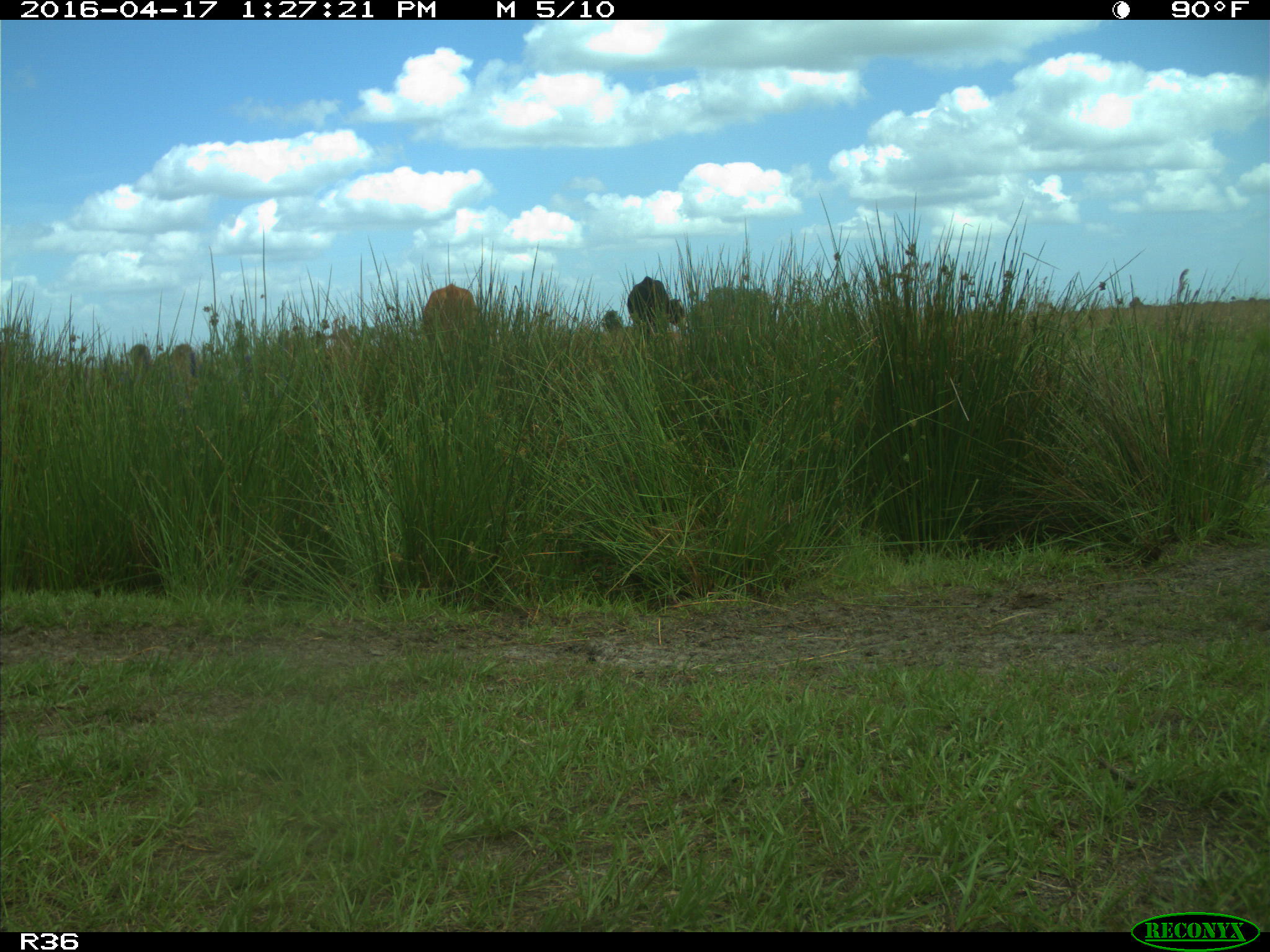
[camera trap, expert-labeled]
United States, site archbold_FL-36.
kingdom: Animalia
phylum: Chordata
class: Mammalia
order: Artiodactyla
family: Bovidae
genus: Bos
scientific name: Bos taurus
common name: domestic cow